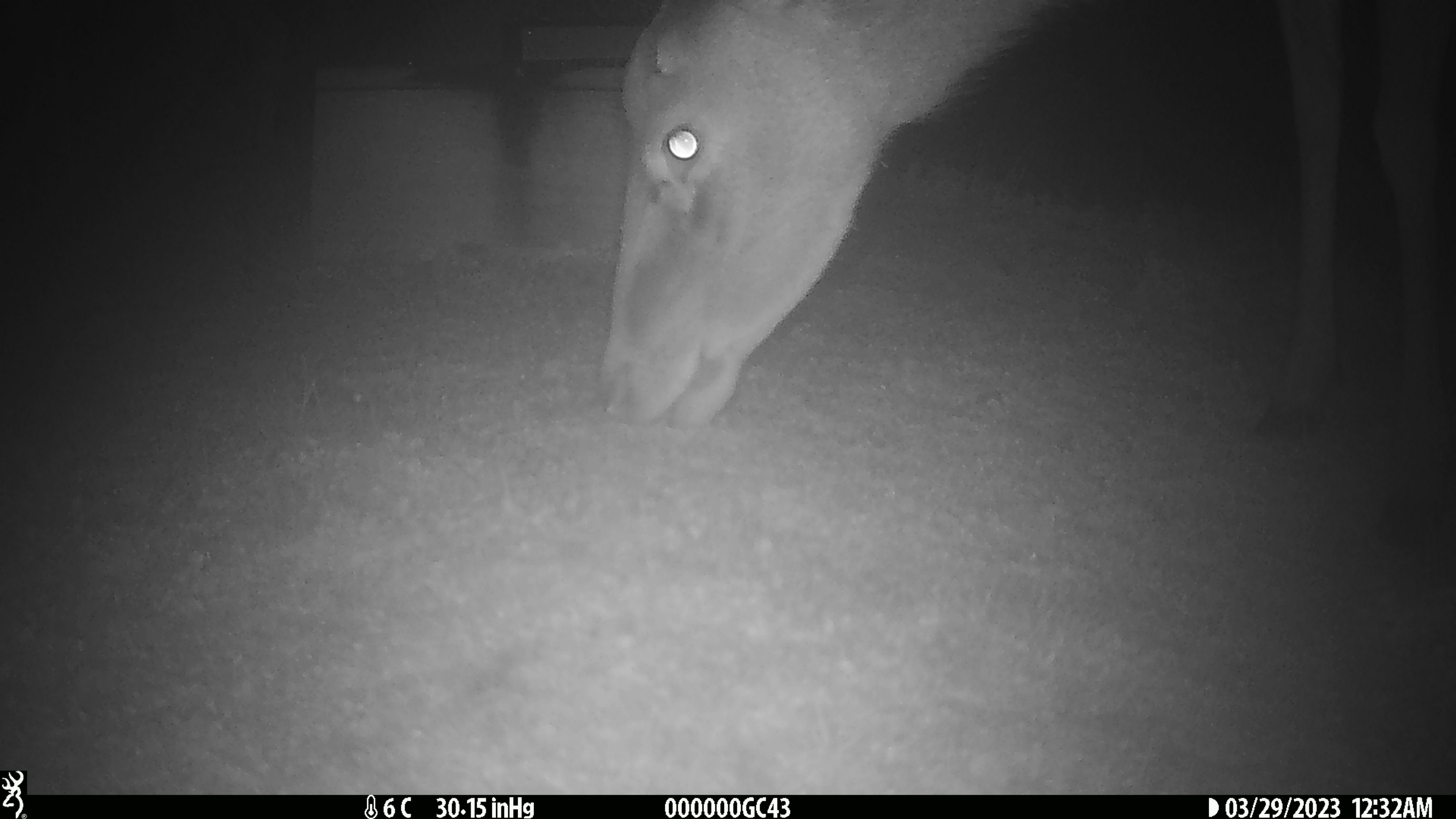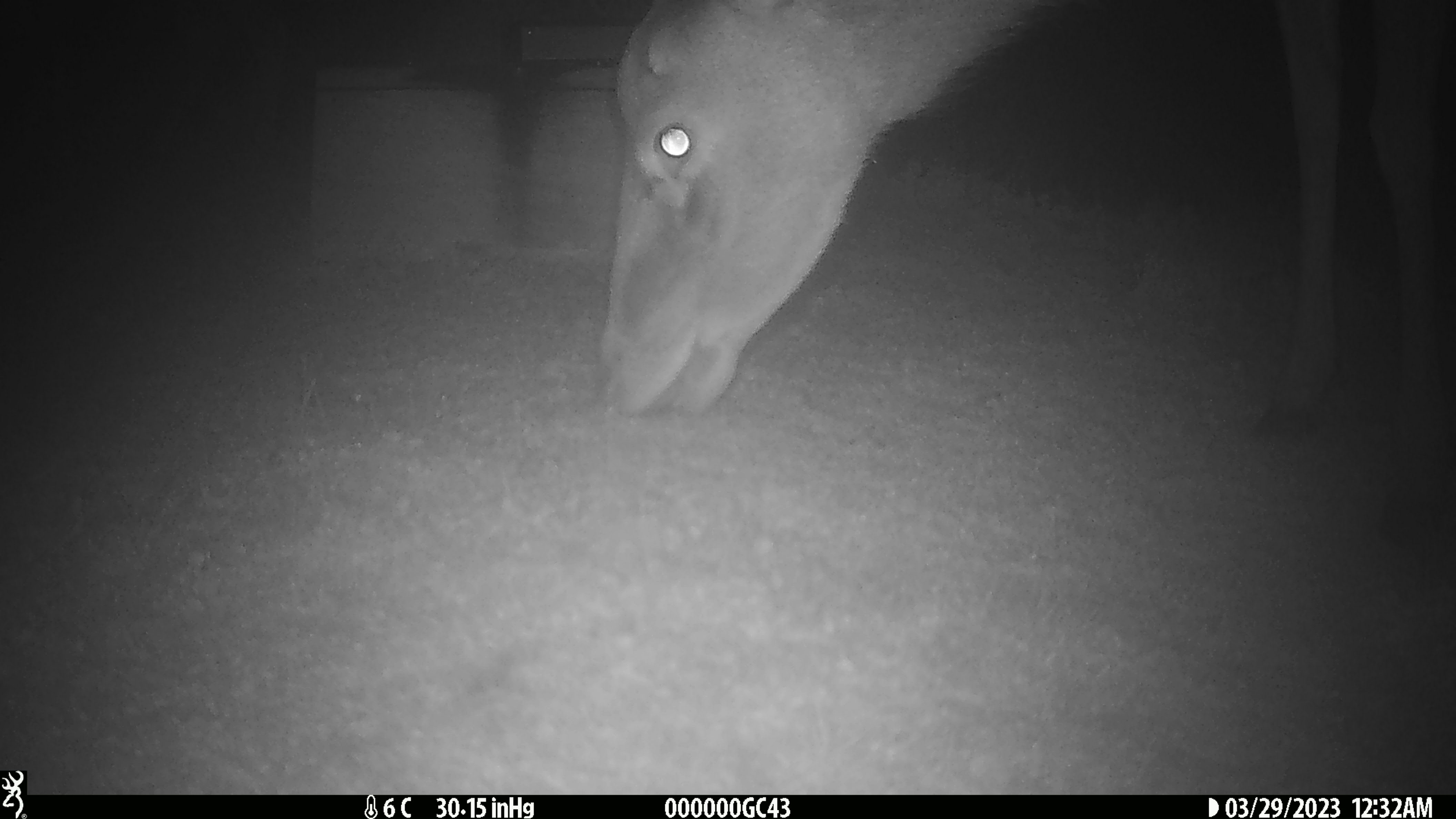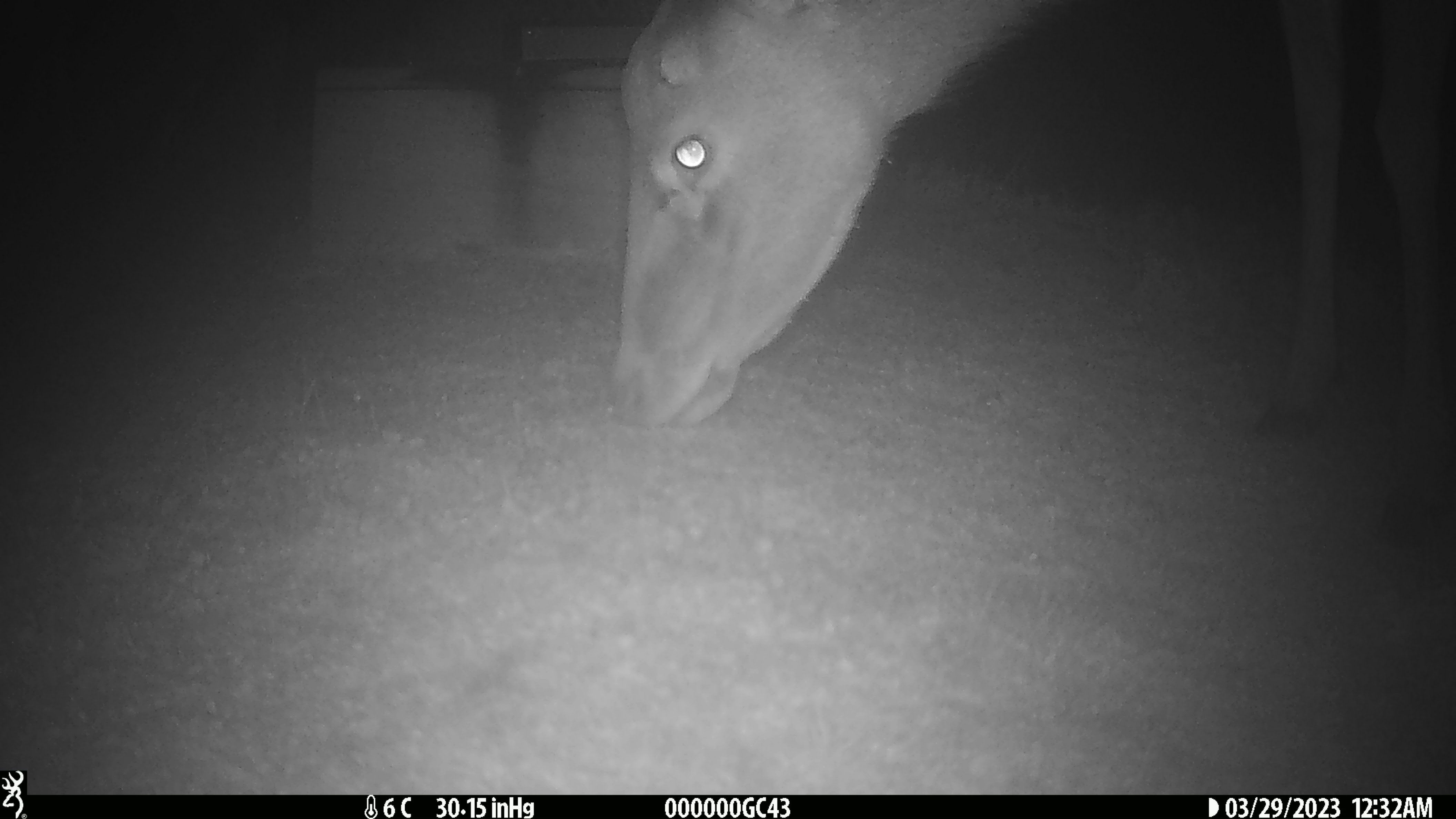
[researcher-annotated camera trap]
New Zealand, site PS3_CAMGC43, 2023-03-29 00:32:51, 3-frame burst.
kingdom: Animalia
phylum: Chordata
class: Mammalia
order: Artiodactyla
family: Cervidae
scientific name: Cervidae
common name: deer